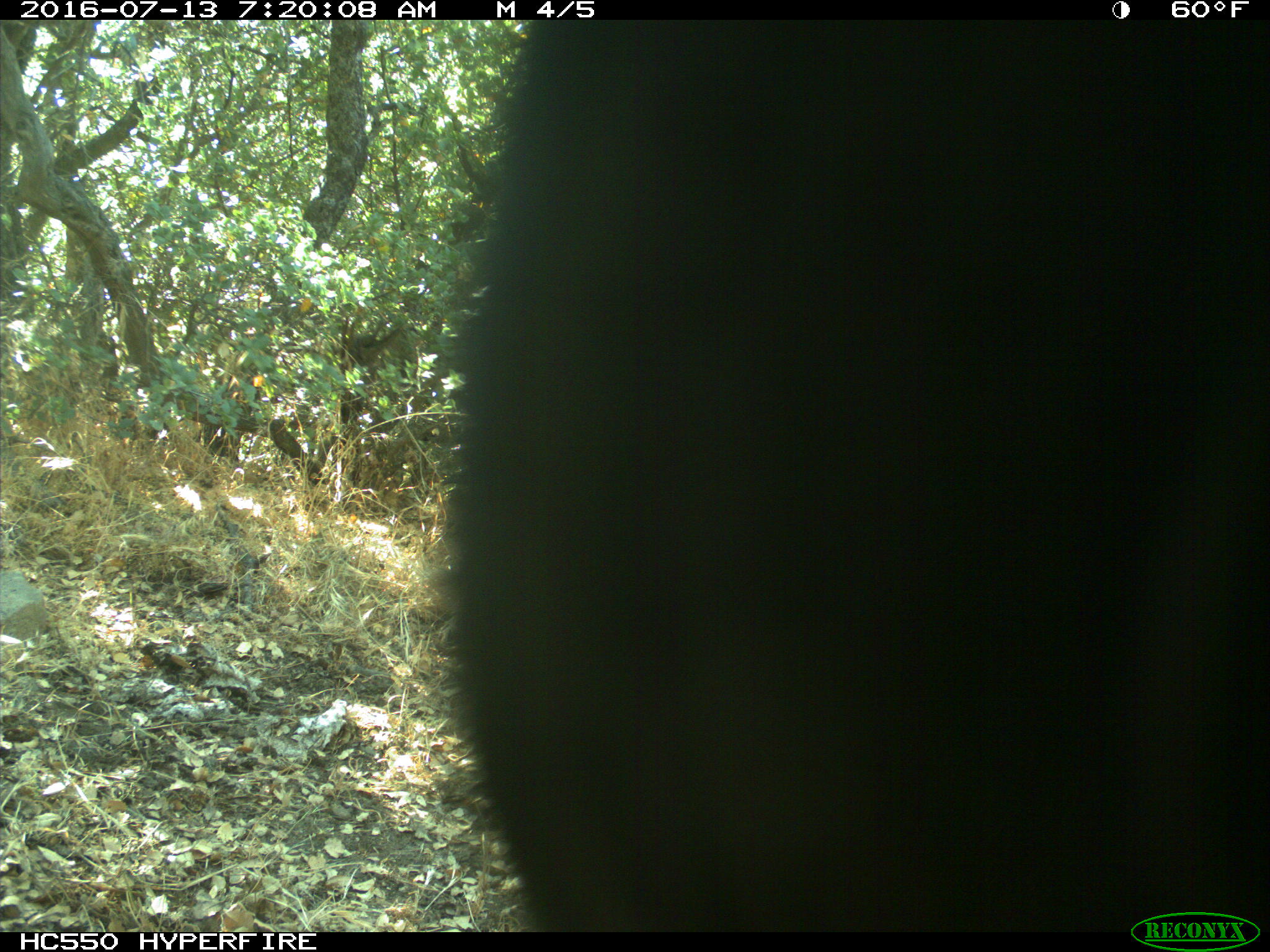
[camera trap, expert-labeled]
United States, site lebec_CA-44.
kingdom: Animalia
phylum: Chordata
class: Mammalia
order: Artiodactyla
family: Bovidae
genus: Bos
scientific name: Bos taurus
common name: domestic cow